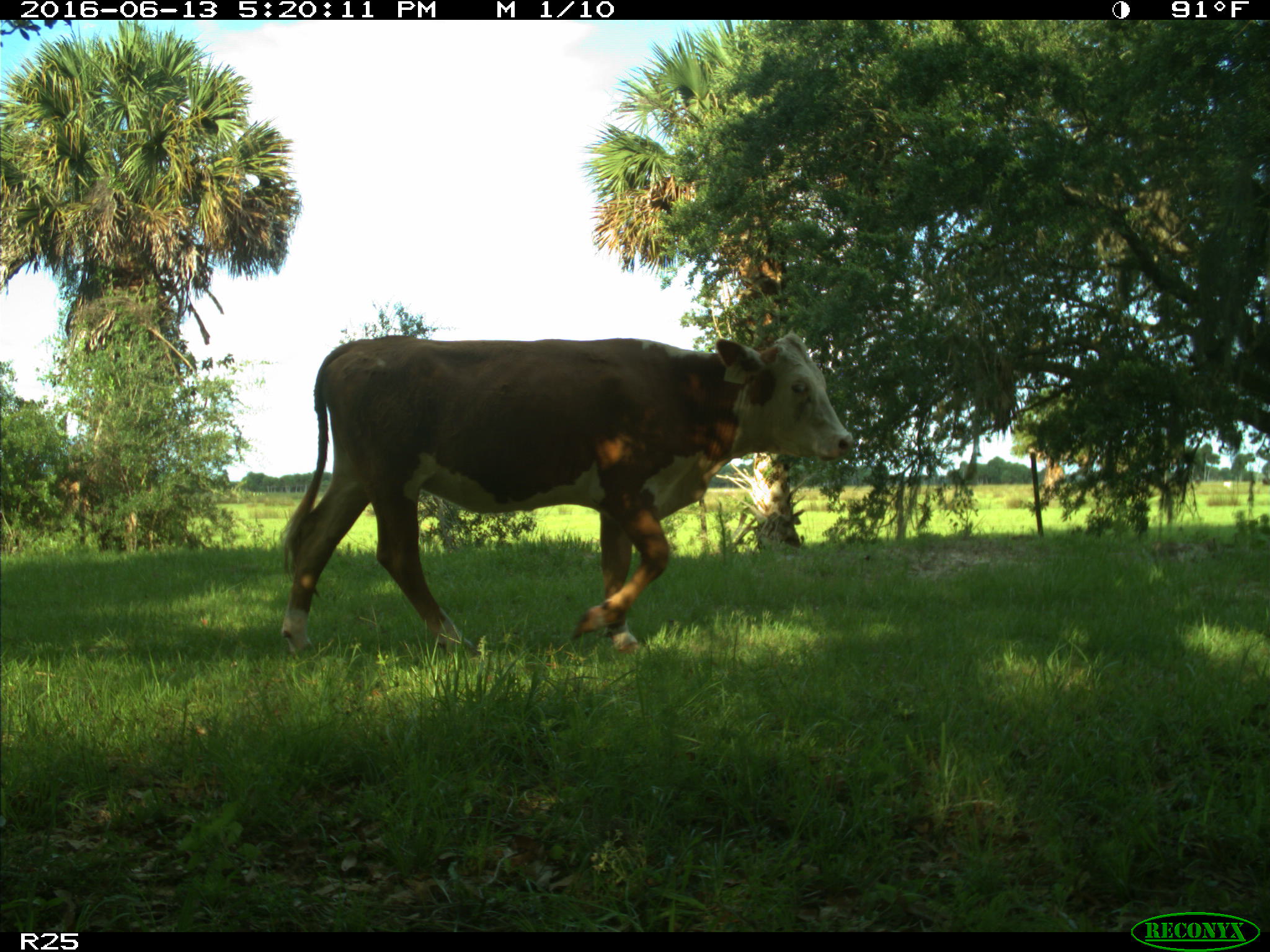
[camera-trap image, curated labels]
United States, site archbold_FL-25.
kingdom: Animalia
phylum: Chordata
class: Mammalia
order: Artiodactyla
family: Bovidae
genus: Bos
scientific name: Bos taurus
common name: domestic cow